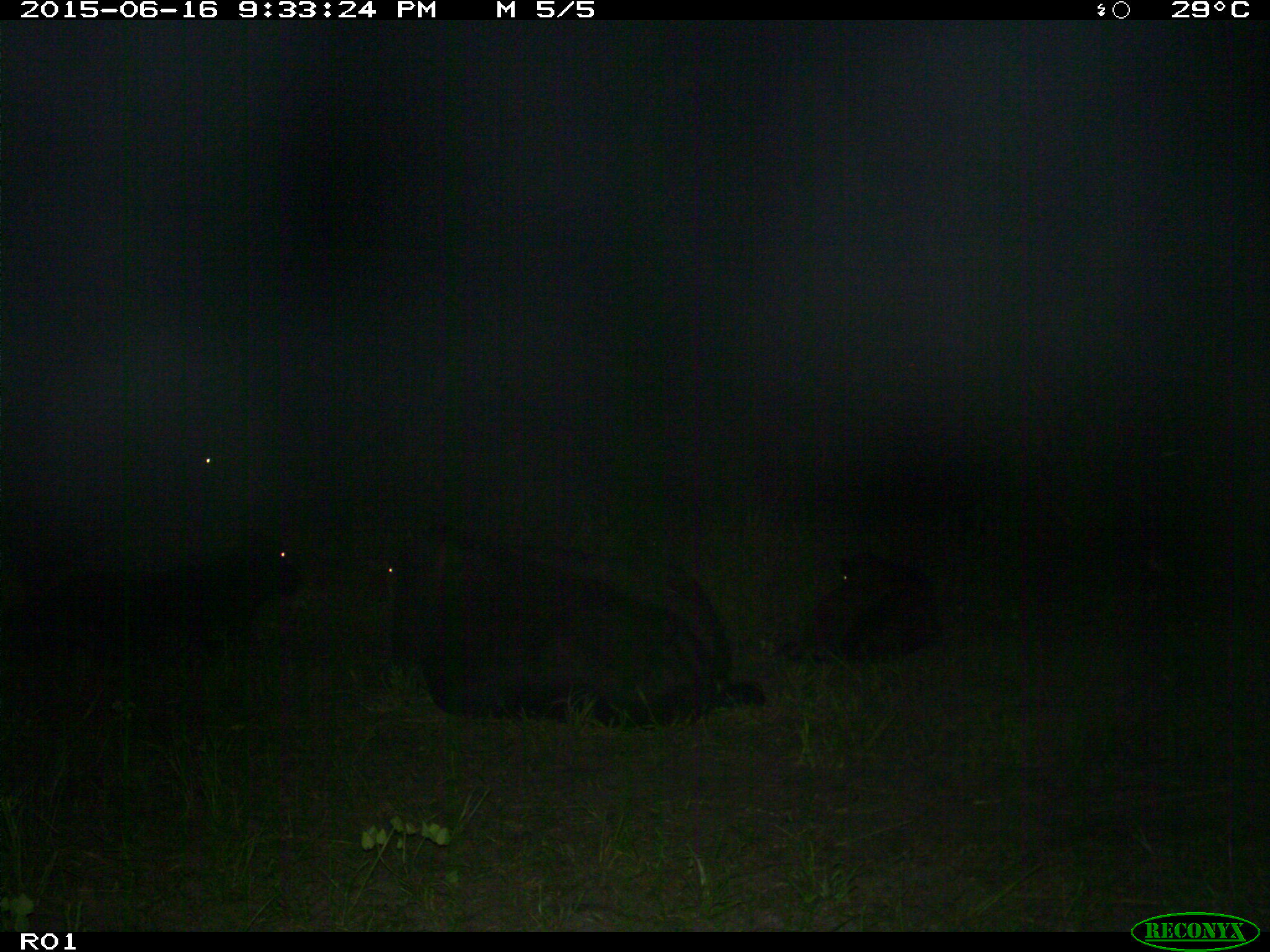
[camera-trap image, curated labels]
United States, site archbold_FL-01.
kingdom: Animalia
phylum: Chordata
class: Mammalia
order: Artiodactyla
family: Bovidae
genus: Bos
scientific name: Bos taurus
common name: domestic cow